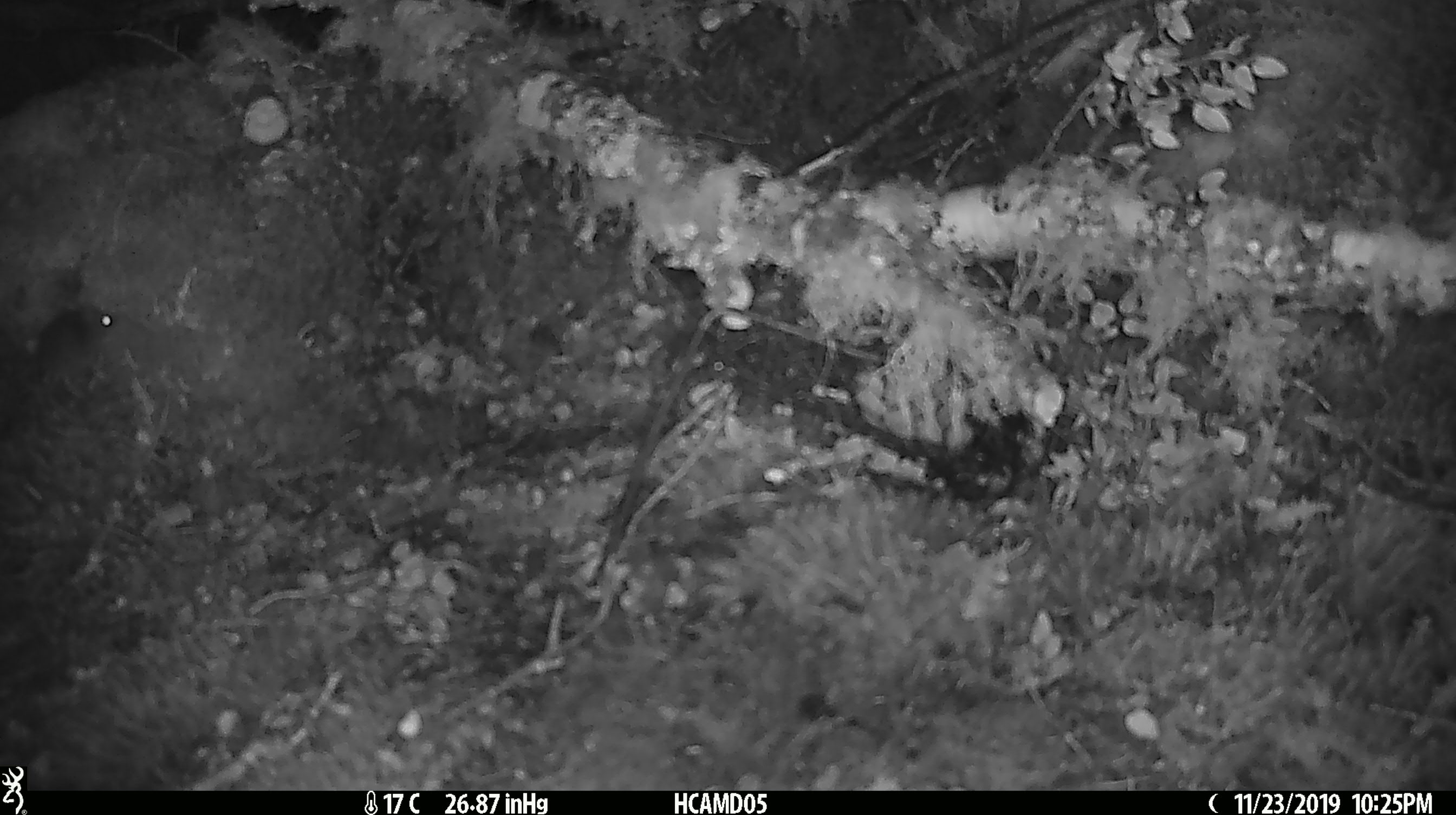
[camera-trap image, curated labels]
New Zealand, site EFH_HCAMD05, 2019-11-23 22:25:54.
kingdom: Animalia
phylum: Chordata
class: Mammalia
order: Rodentia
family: Muridae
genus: Mus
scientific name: Mus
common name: mouse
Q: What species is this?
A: Mouse (Mus).